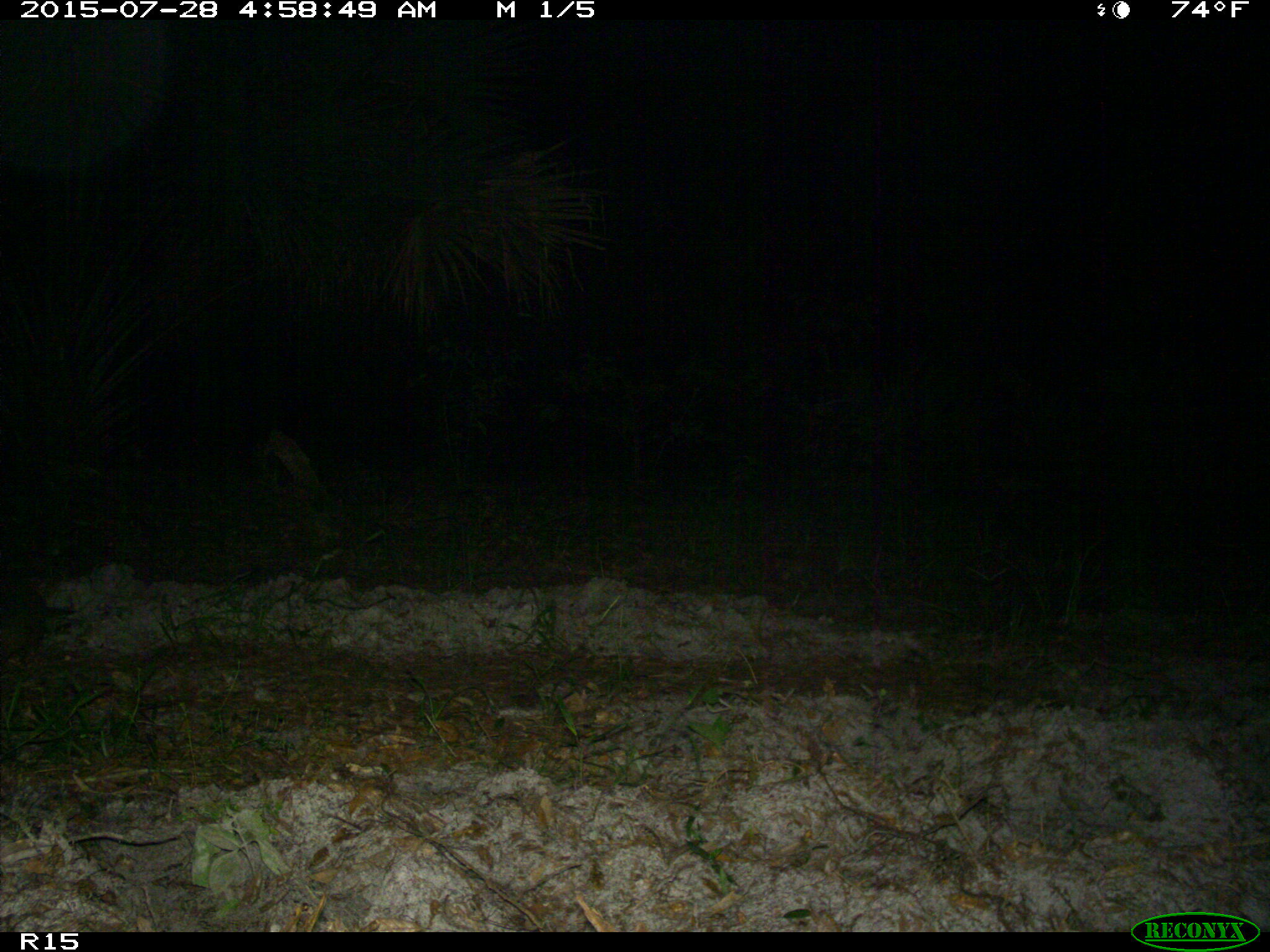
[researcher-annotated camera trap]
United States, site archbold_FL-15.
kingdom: Animalia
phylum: Chordata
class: Mammalia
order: Cingulata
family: Dasypodidae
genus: Dasypus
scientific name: Dasypus novemcinctus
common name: nine-banded armadillo